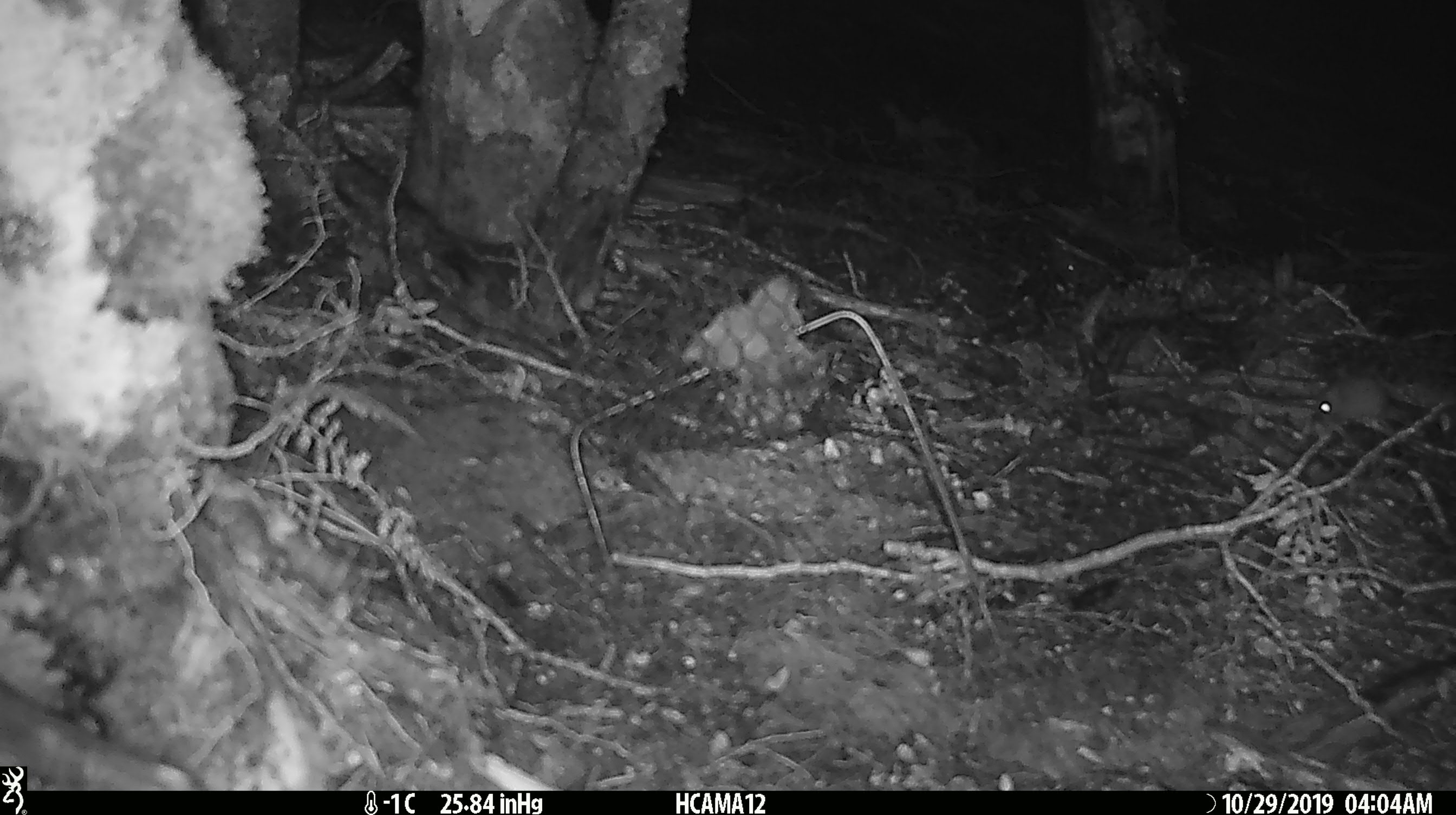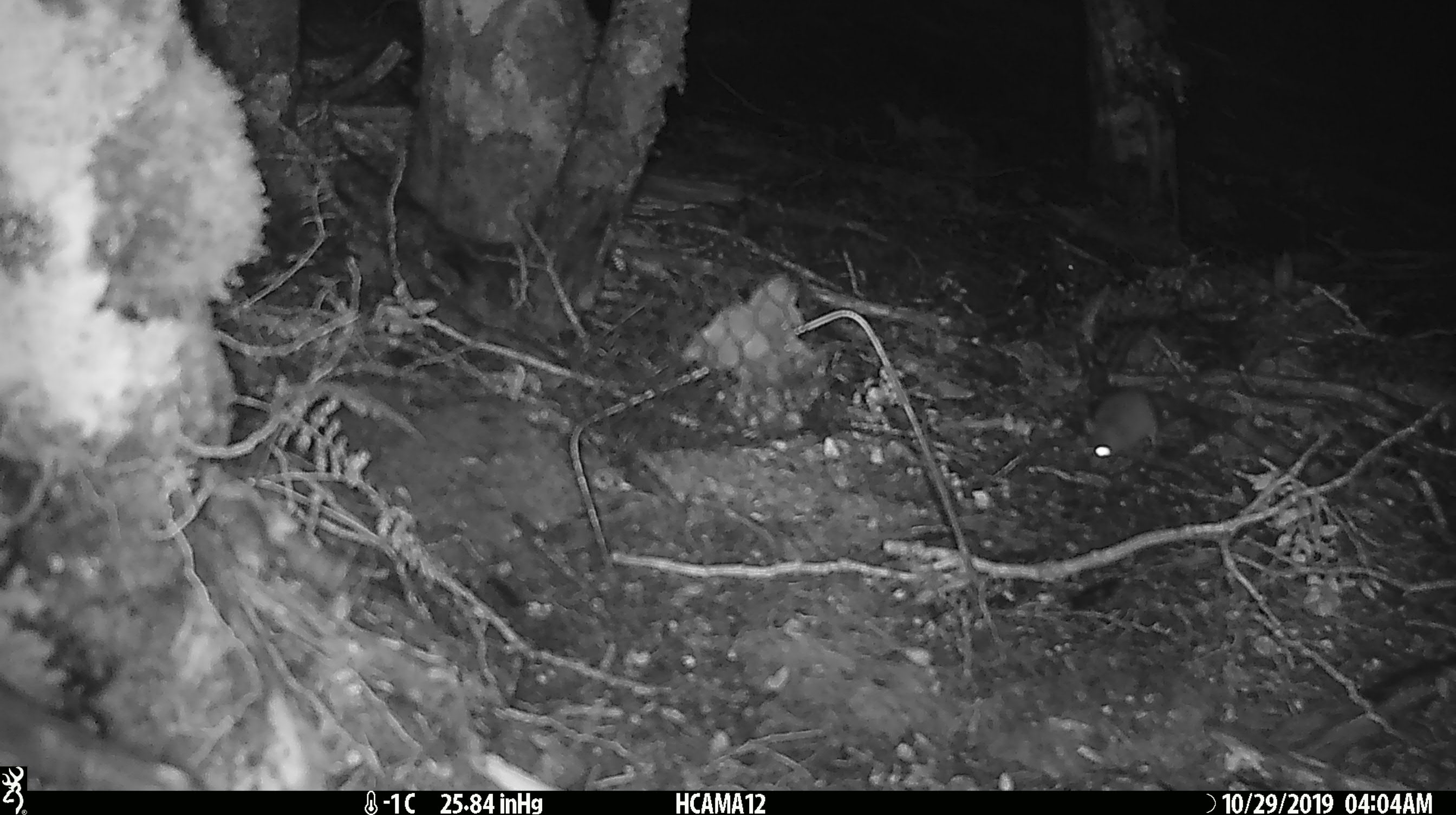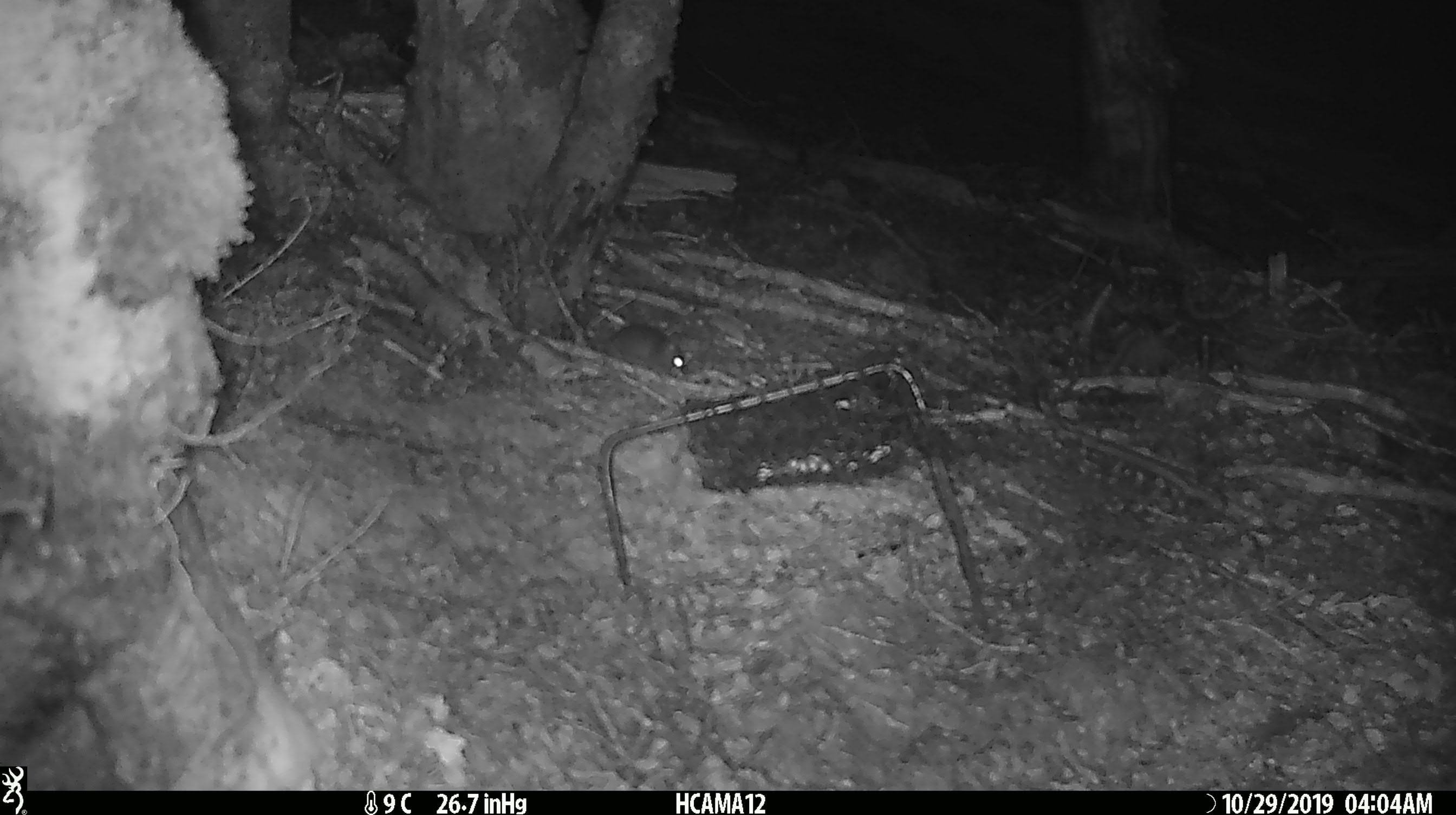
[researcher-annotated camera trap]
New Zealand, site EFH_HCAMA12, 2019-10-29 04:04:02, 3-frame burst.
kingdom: Animalia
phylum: Chordata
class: Mammalia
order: Rodentia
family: Muridae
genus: Mus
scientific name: Mus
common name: mouse